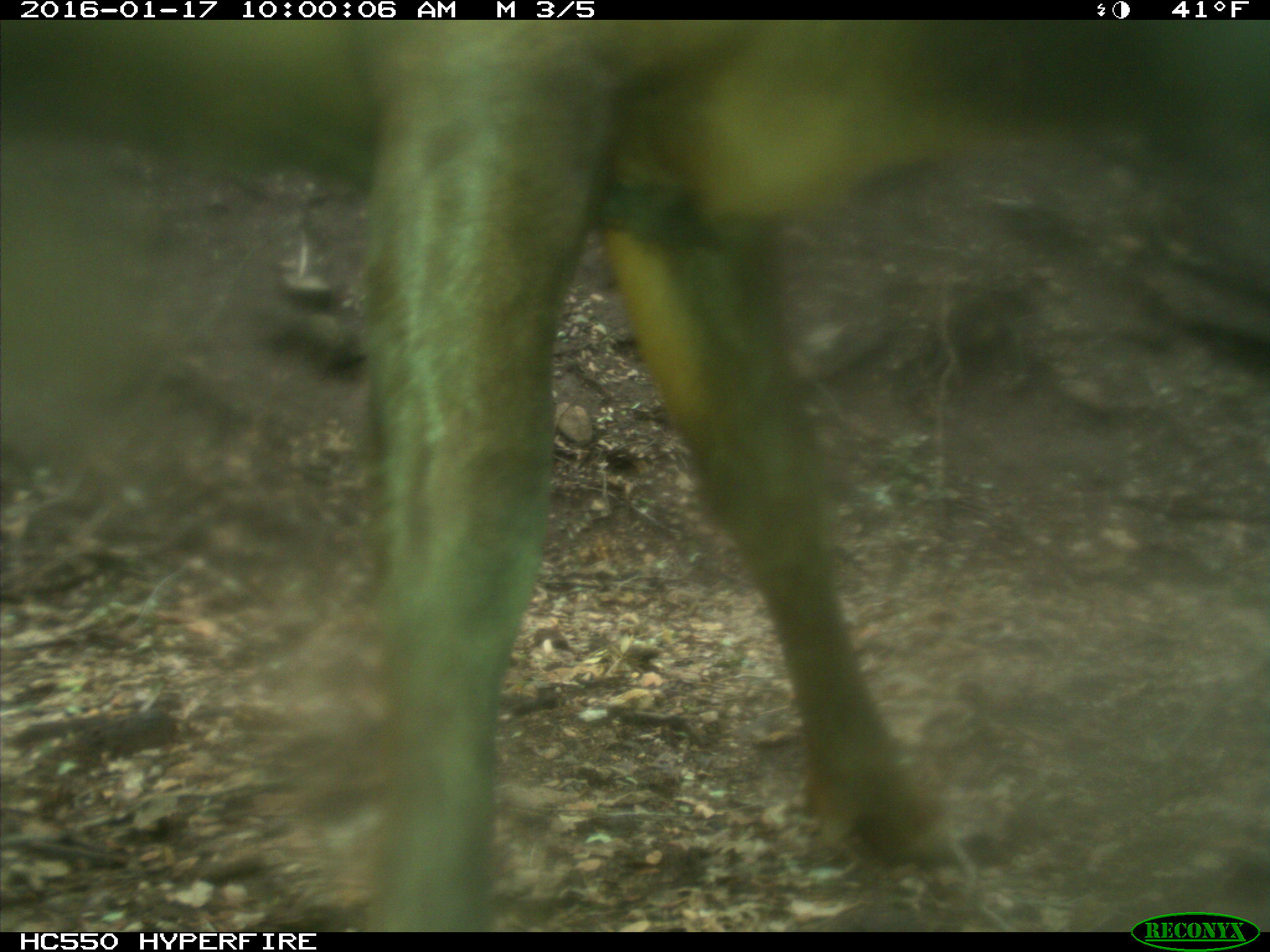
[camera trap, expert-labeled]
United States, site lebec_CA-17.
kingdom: Animalia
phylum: Chordata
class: Mammalia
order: Artiodactyla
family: Cervidae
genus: Cervus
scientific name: Cervus canadensis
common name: elk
Cervus canadensis (elk).